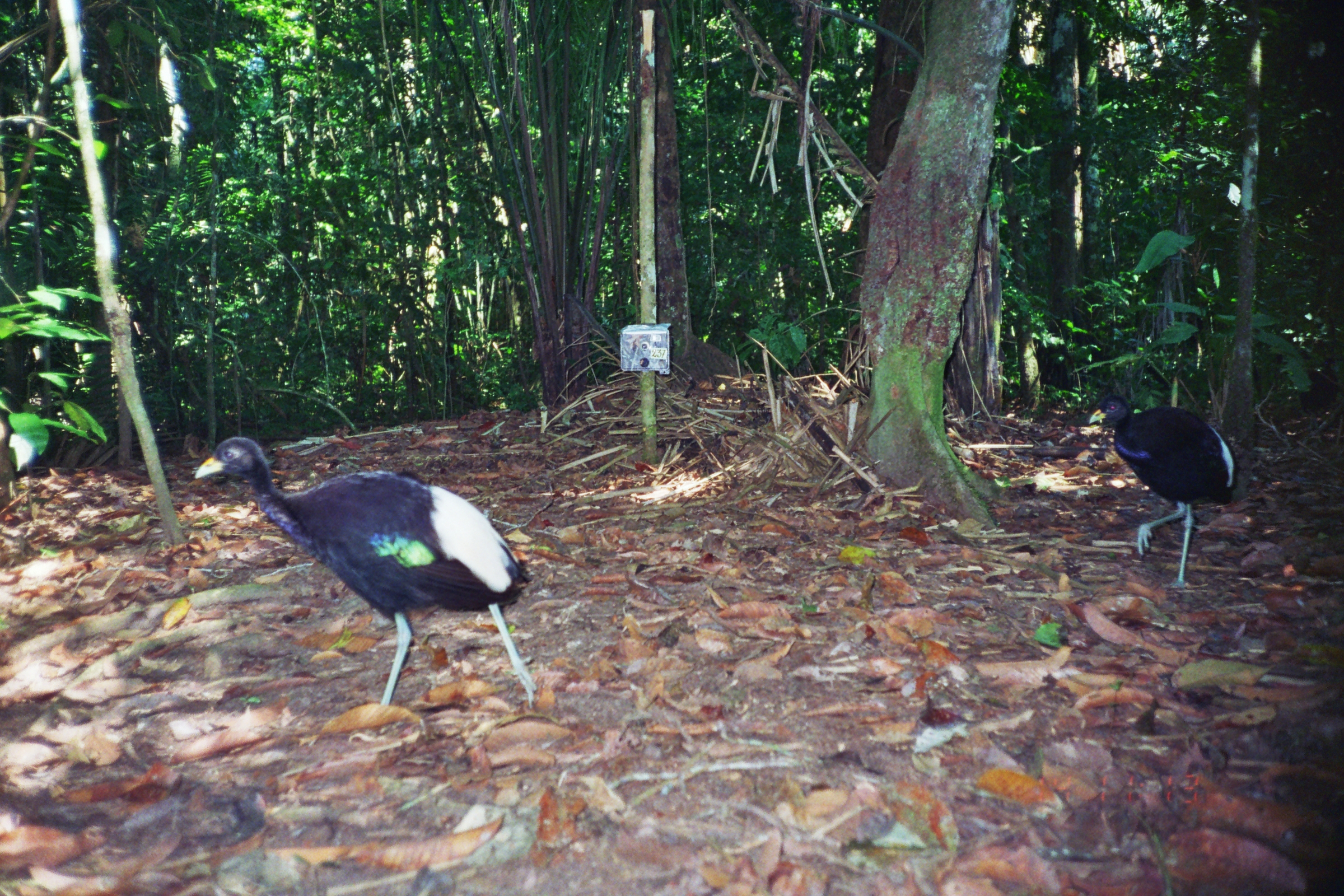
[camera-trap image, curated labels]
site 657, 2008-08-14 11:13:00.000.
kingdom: Animalia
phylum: Chordata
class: Aves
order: Gruiformes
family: Psophiidae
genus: Psophia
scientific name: Psophia leucoptera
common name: pale-winged trumpeter